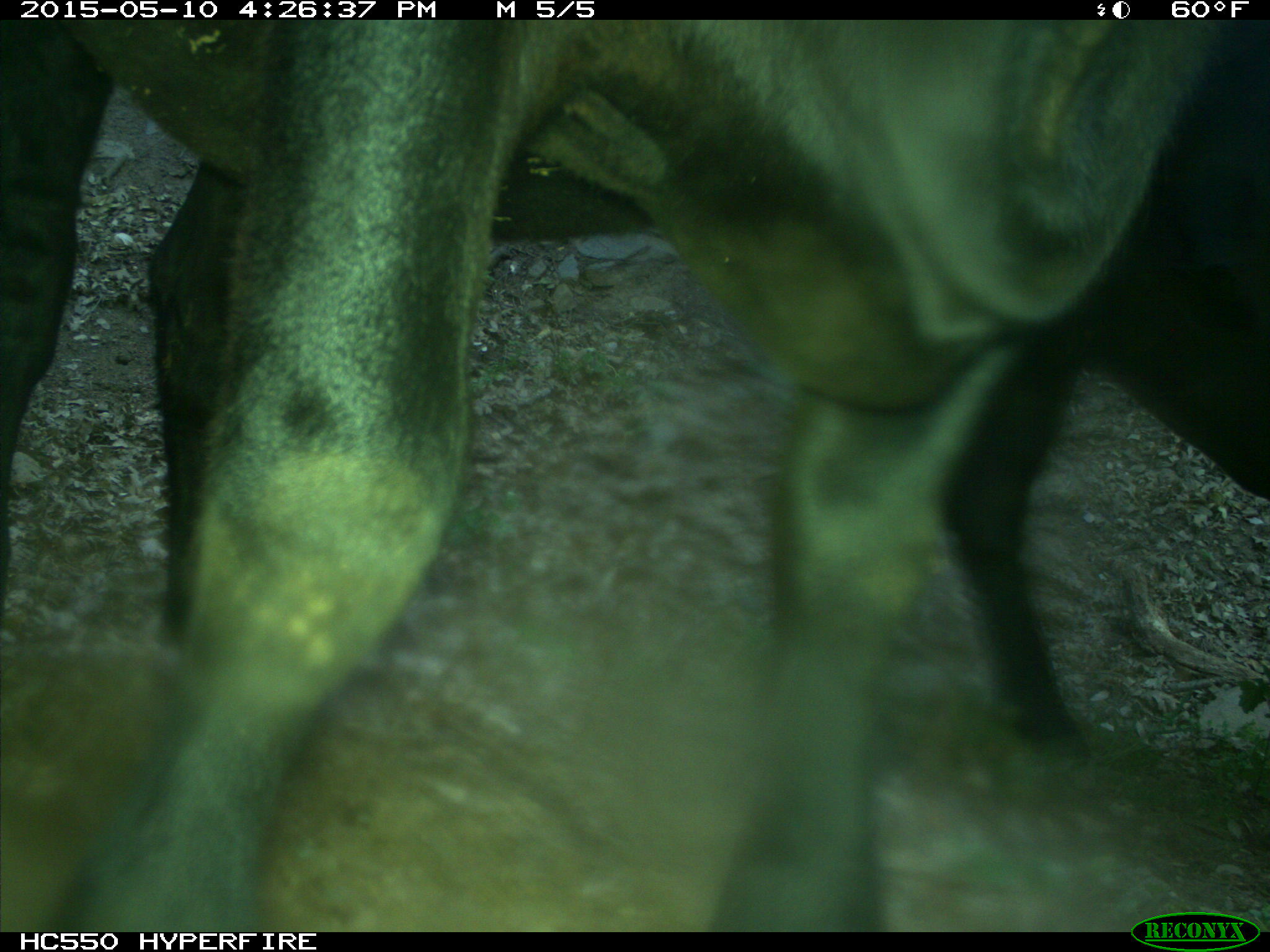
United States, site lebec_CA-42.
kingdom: Animalia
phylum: Chordata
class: Mammalia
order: Artiodactyla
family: Bovidae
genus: Bos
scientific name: Bos taurus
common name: domestic cow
Bos taurus (domestic cow).